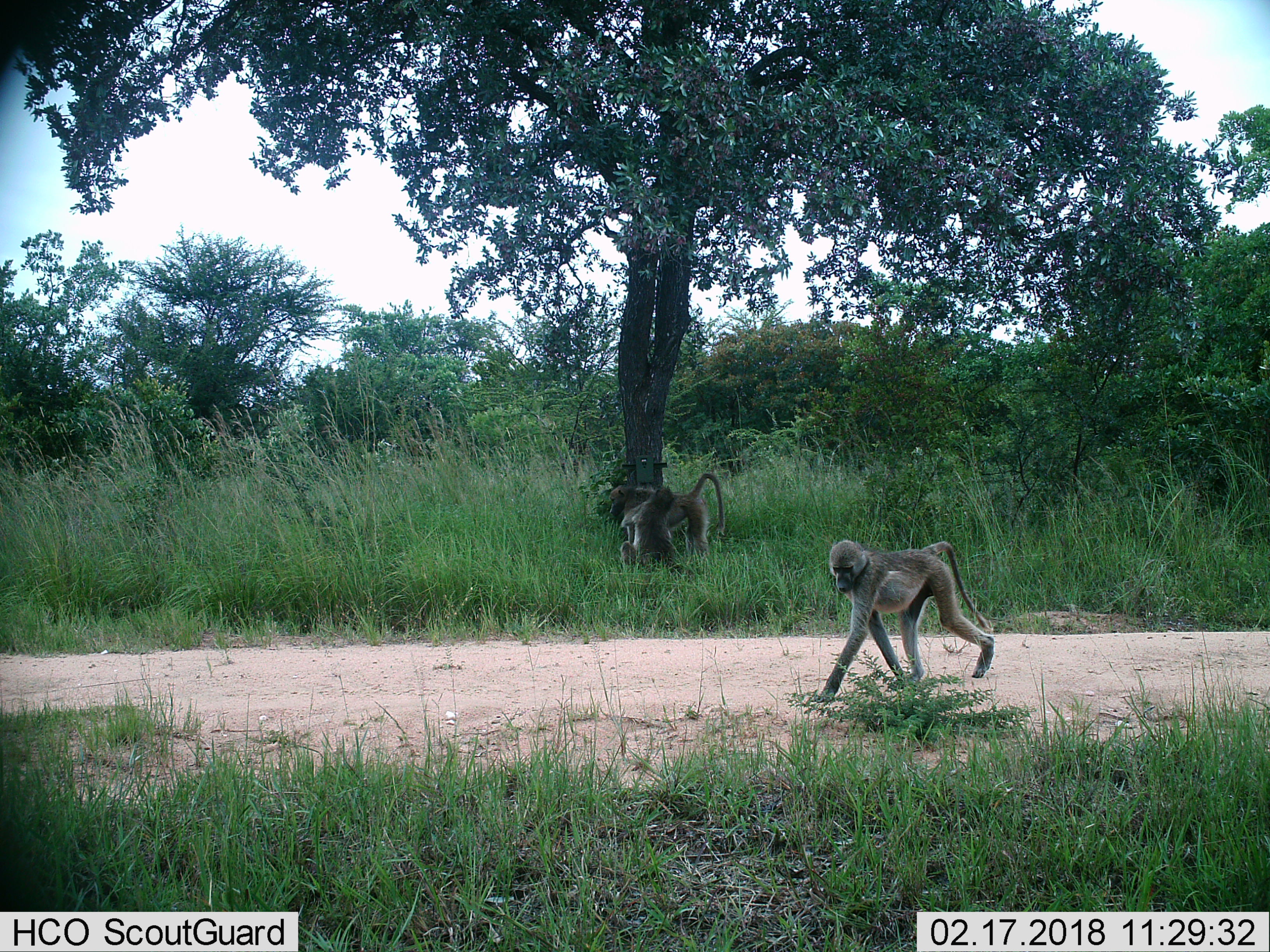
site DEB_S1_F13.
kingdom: Animalia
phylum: Chordata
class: Mammalia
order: Primates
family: Cercopithecidae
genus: Papio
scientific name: Papio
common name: baboon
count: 3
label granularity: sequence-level